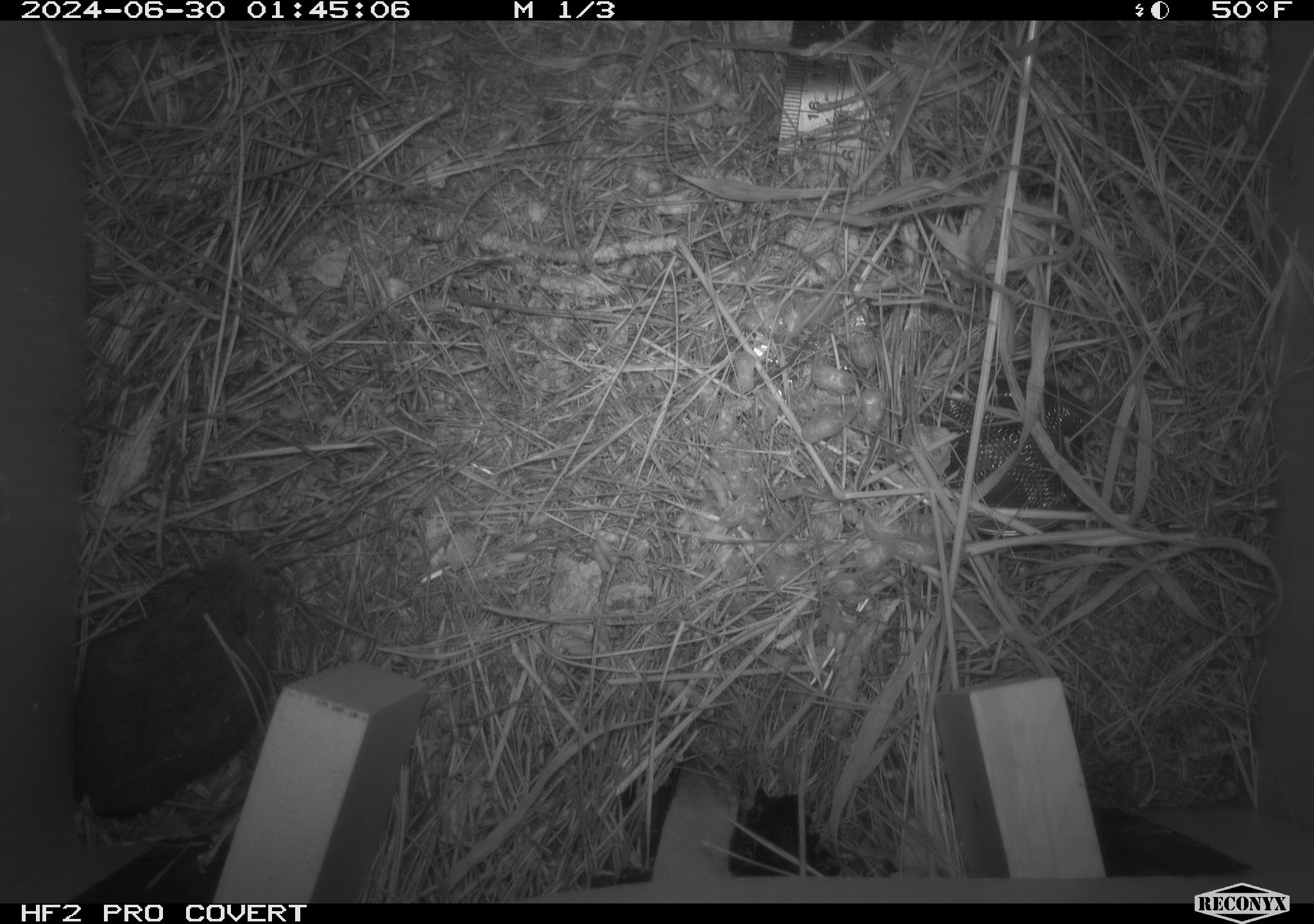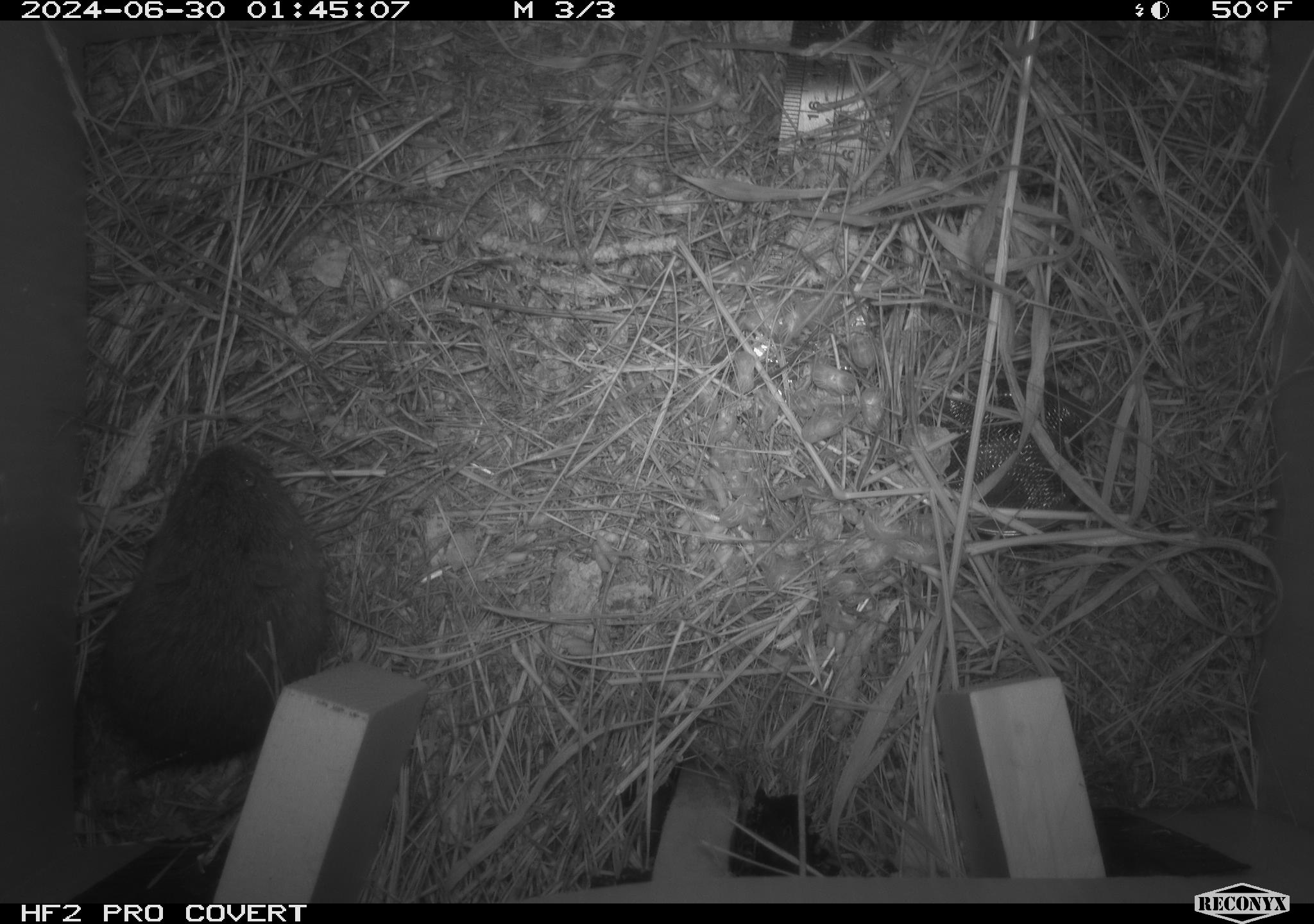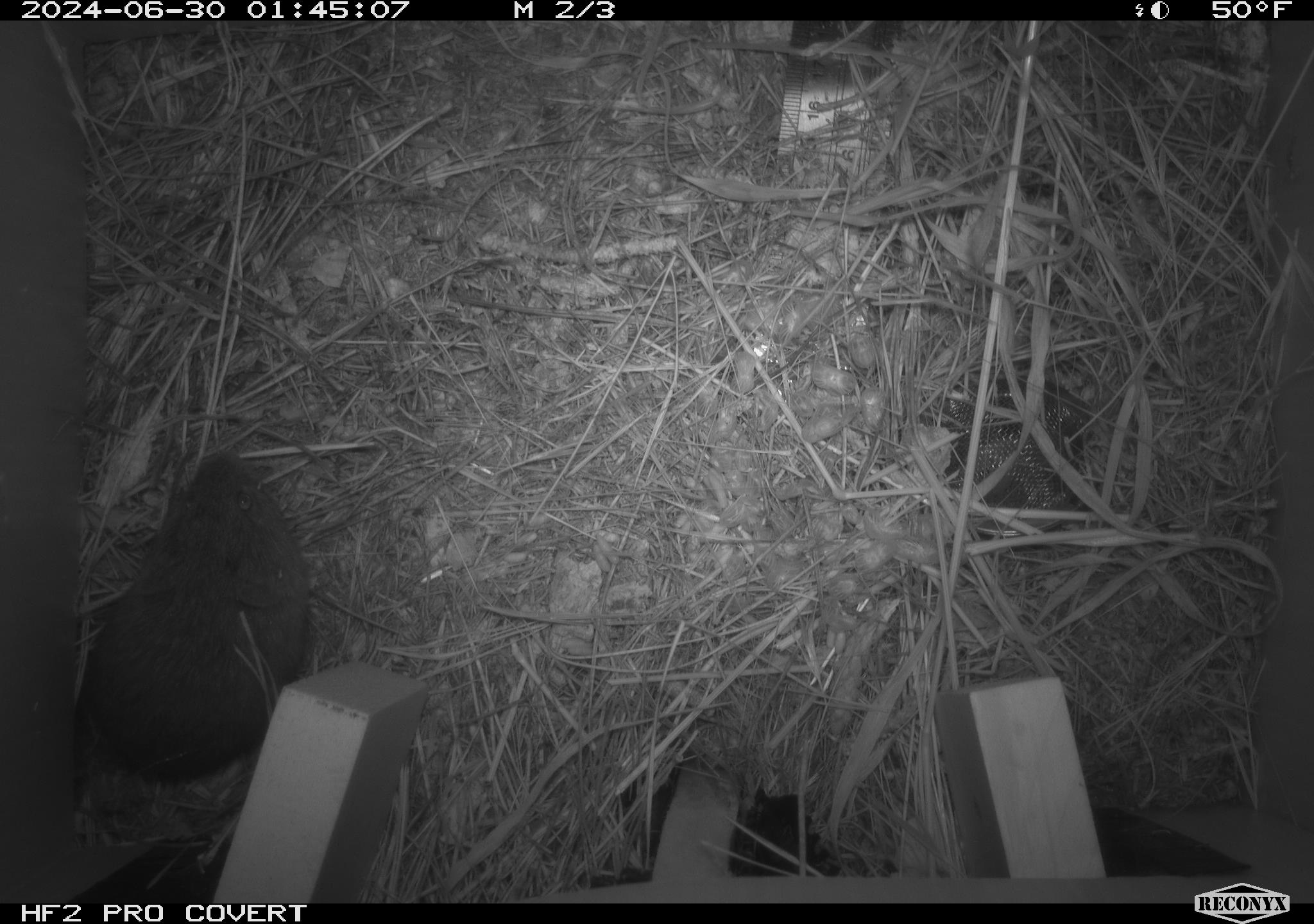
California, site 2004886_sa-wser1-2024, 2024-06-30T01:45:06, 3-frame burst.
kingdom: Animalia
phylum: Chordata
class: Mammalia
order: Rodentia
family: Cricetidae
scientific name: Arvicolinae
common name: voles, lemmings, and muskrats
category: arvicolinae subfamily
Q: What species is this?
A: Arvicolinae subfamily (voles, lemmings, and muskrats) (Arvicolinae).